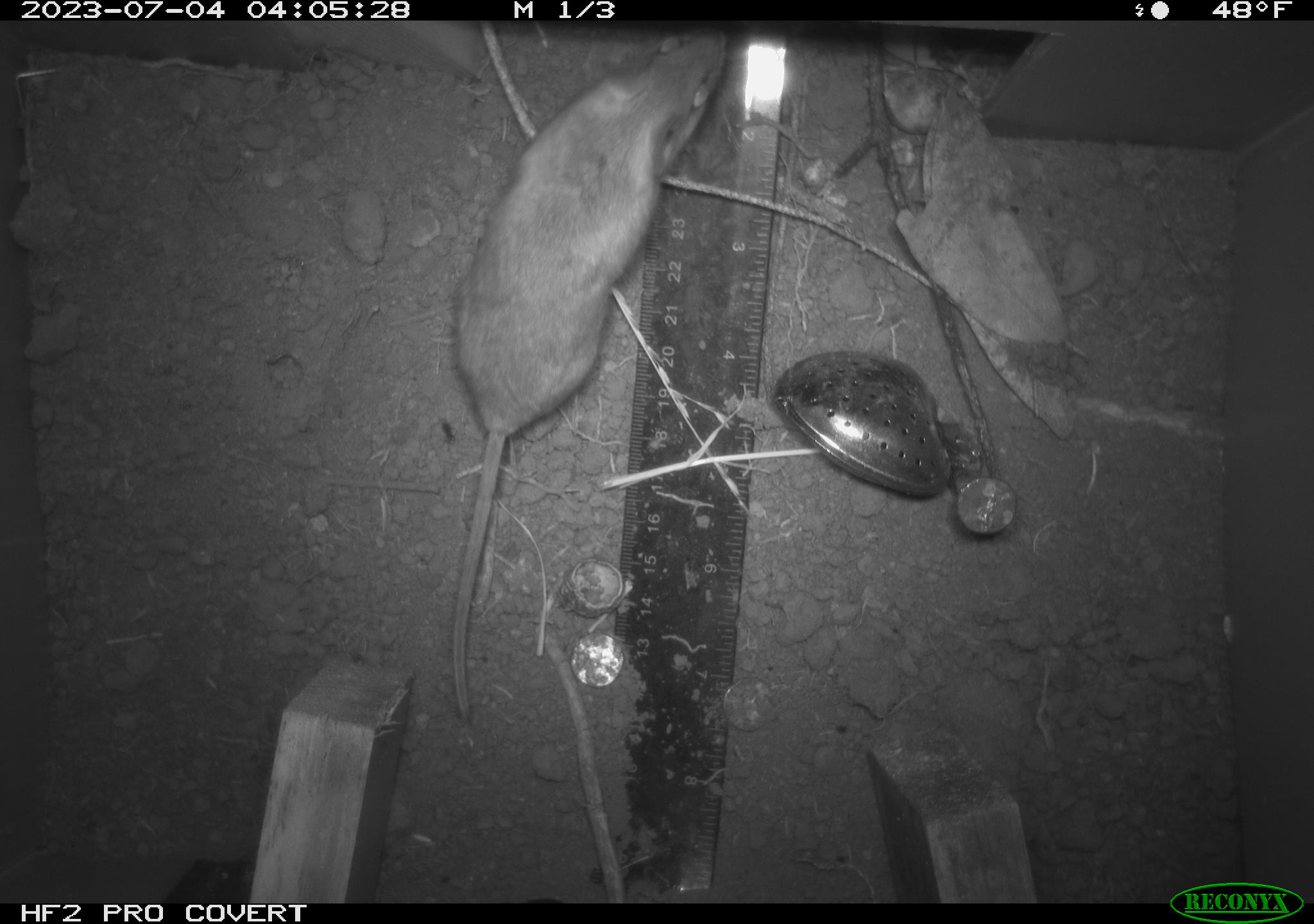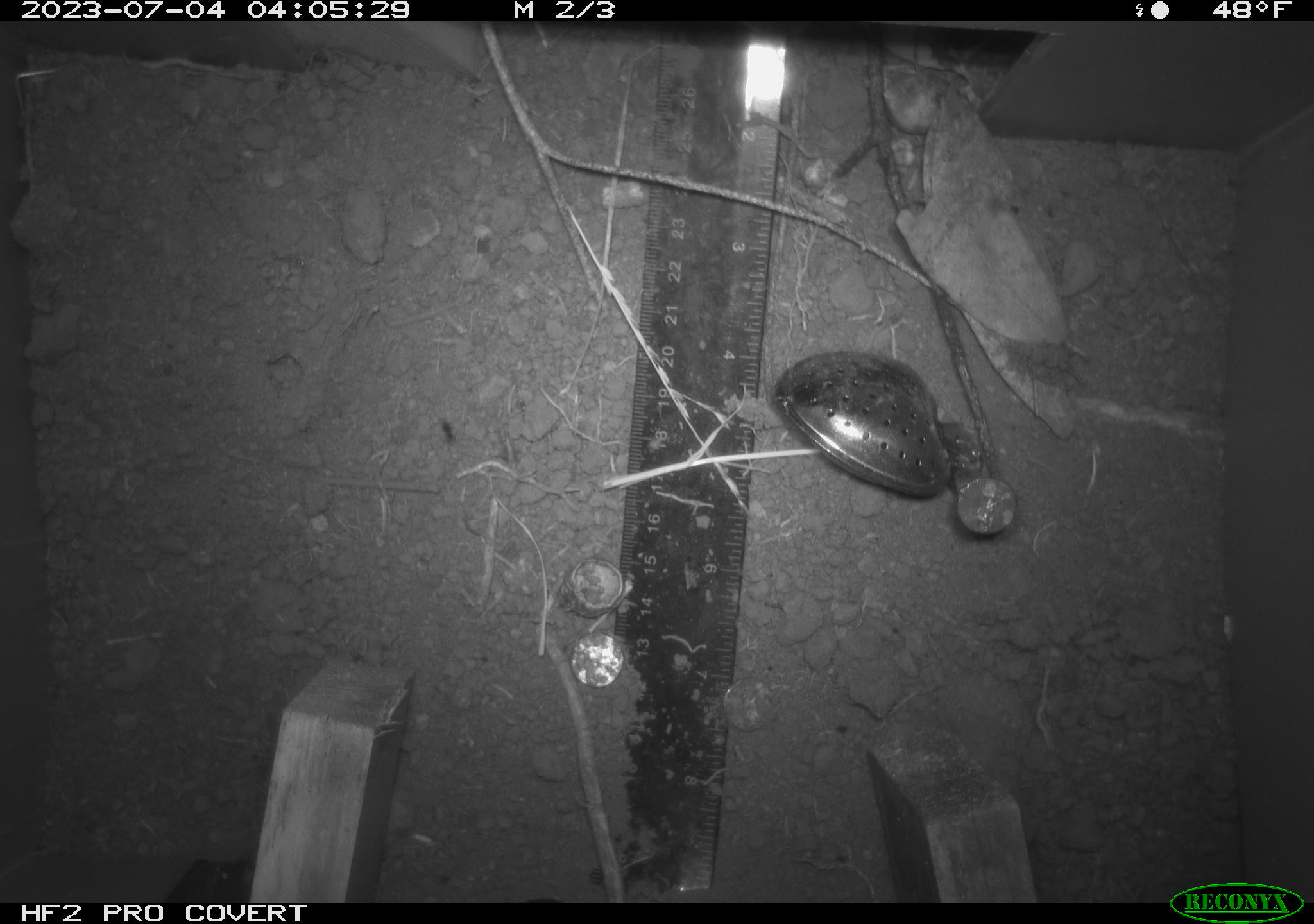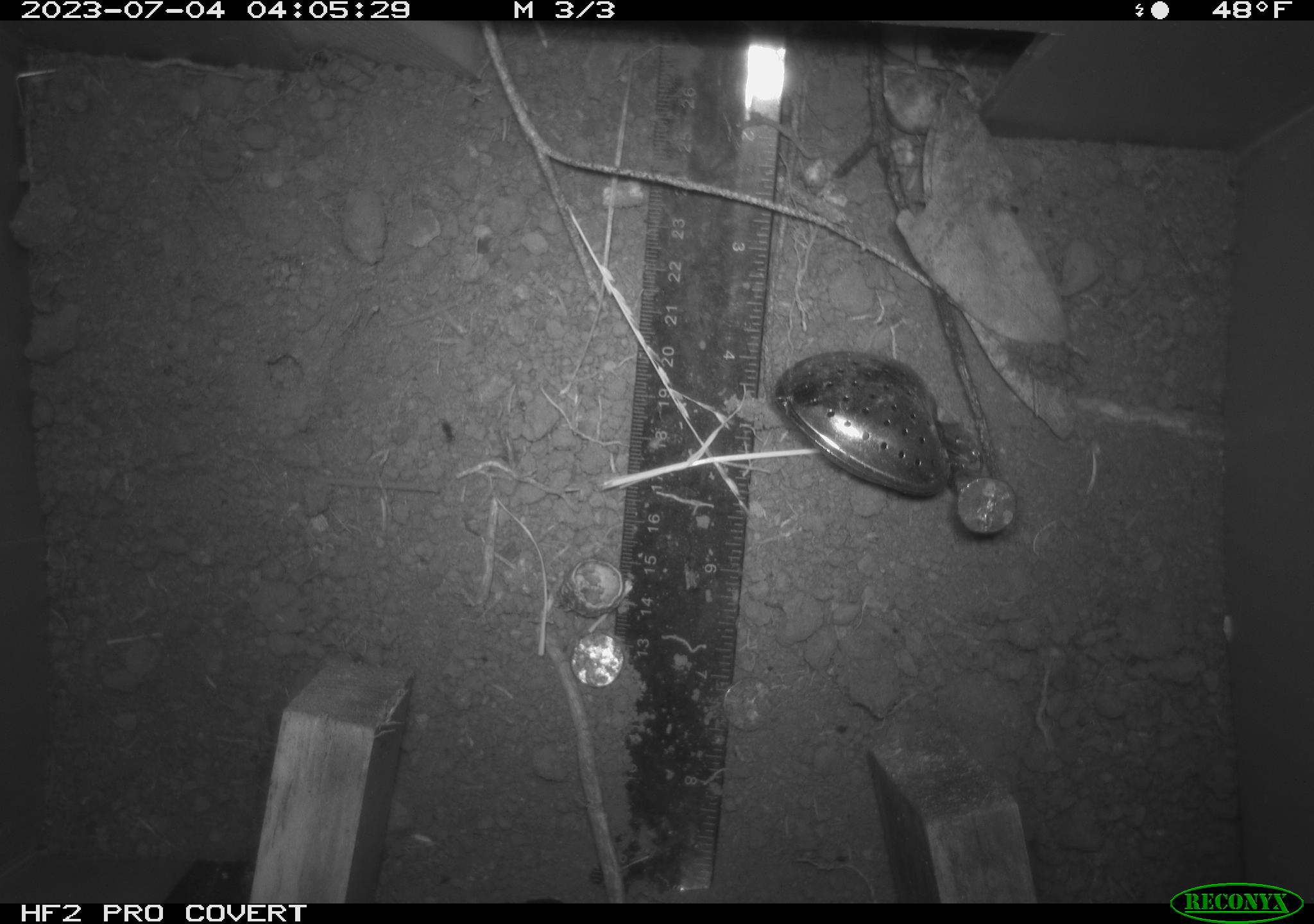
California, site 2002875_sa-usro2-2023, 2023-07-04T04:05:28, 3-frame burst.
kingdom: Animalia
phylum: Chordata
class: Mammalia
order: Rodentia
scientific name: Rodentia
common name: mouse species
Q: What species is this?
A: Mouse species (Rodentia).